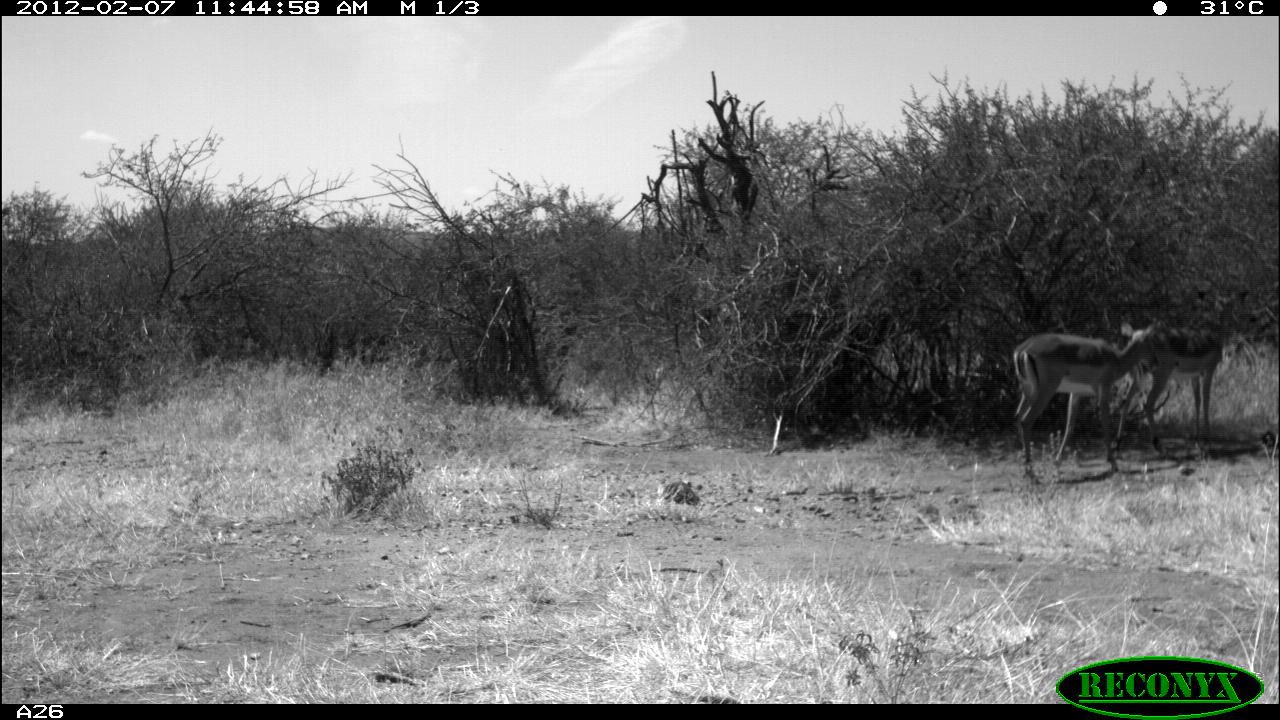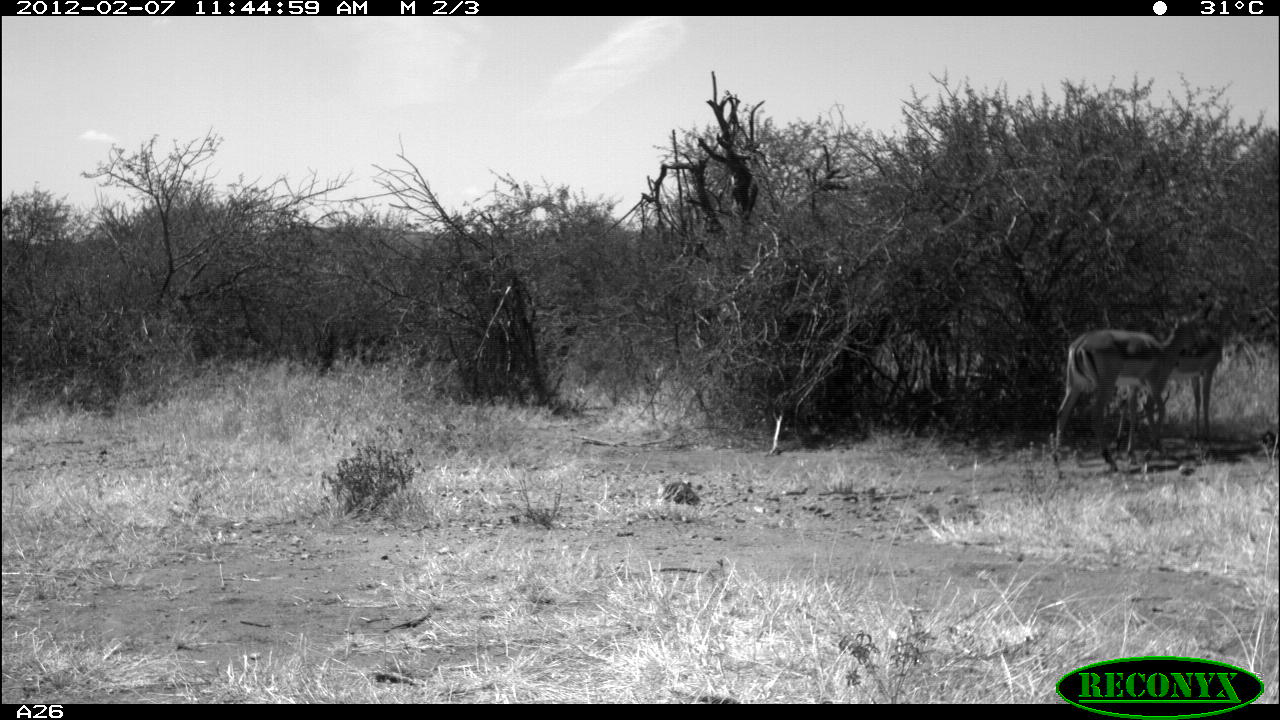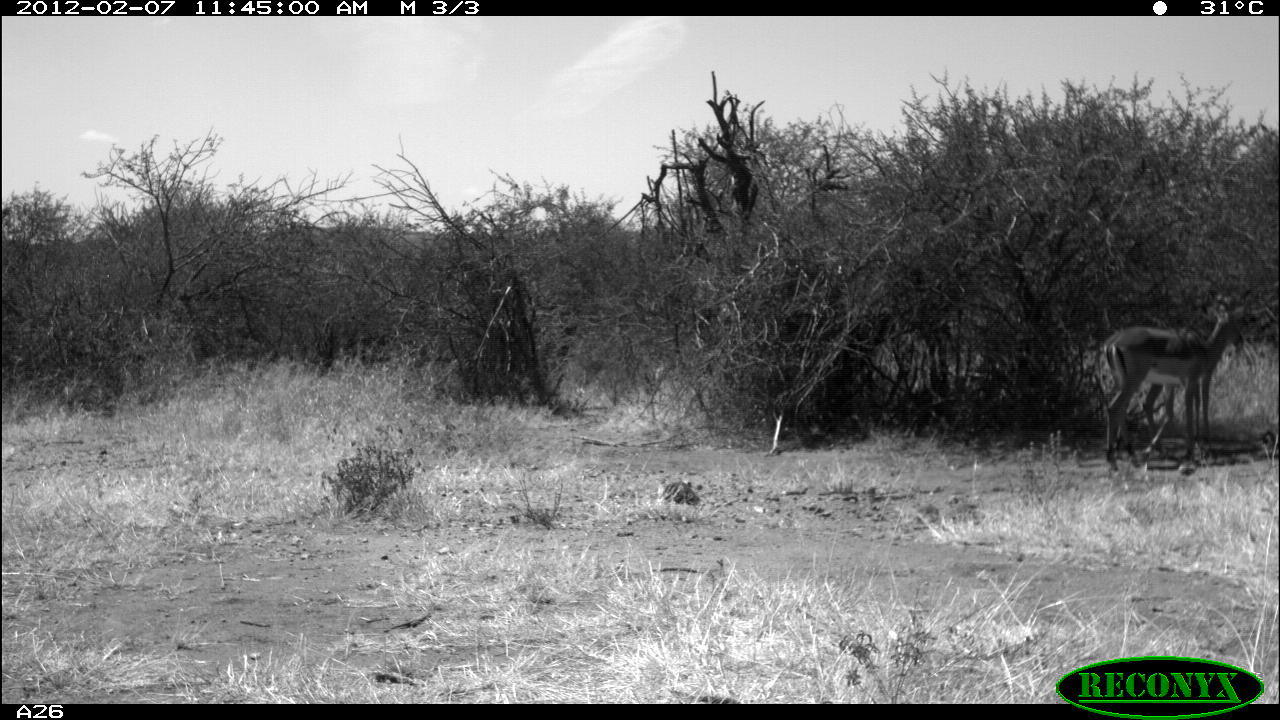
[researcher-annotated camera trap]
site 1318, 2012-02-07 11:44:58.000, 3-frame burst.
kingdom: Animalia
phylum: Chordata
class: Mammalia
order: Artiodactyla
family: Bovidae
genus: Aepyceros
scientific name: Aepyceros melampus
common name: impala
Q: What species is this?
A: Aepyceros melampus (impala).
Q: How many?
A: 2.